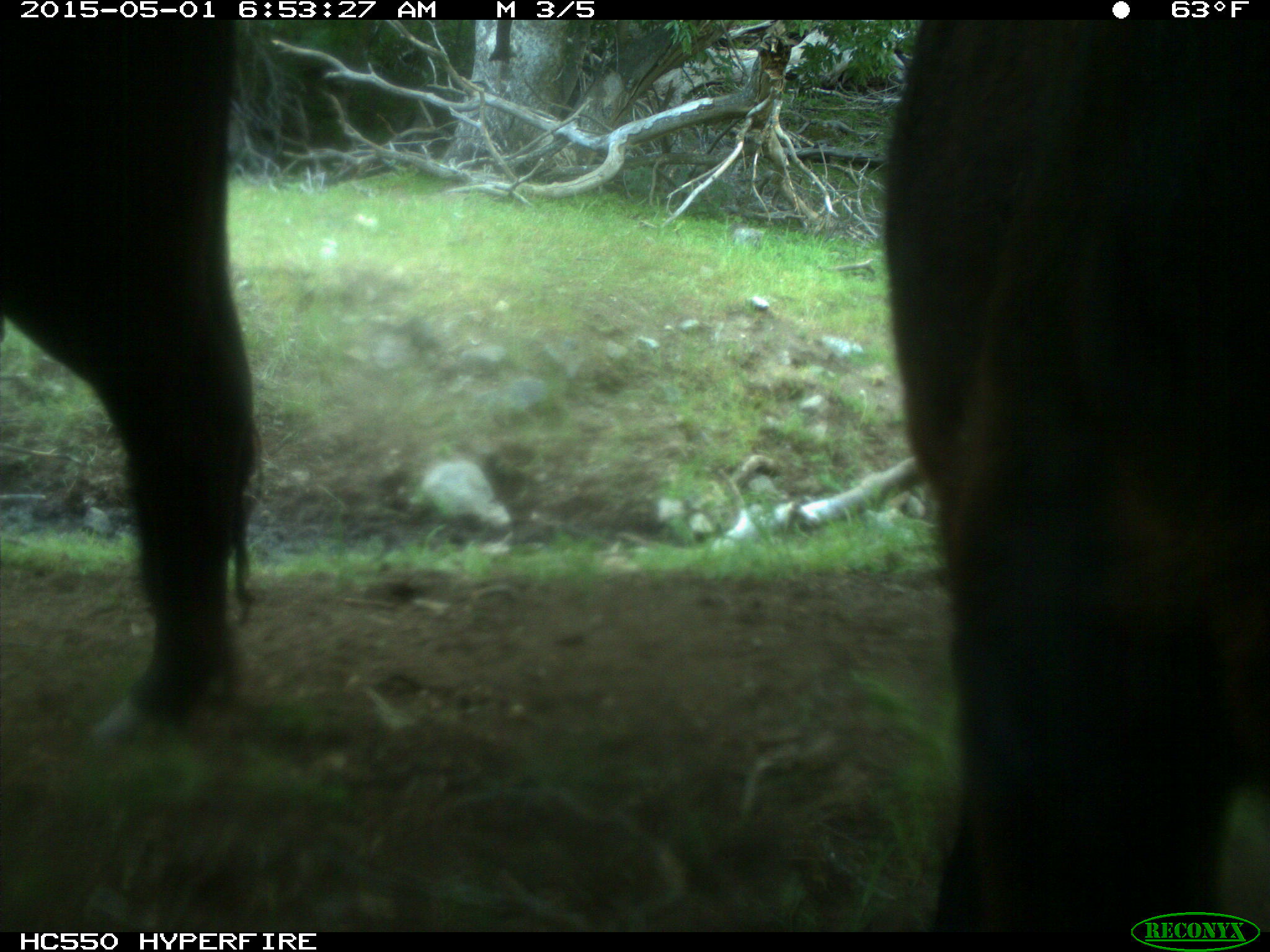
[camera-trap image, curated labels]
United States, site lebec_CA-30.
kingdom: Animalia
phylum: Chordata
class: Mammalia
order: Artiodactyla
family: Bovidae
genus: Bos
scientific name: Bos taurus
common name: domestic cow